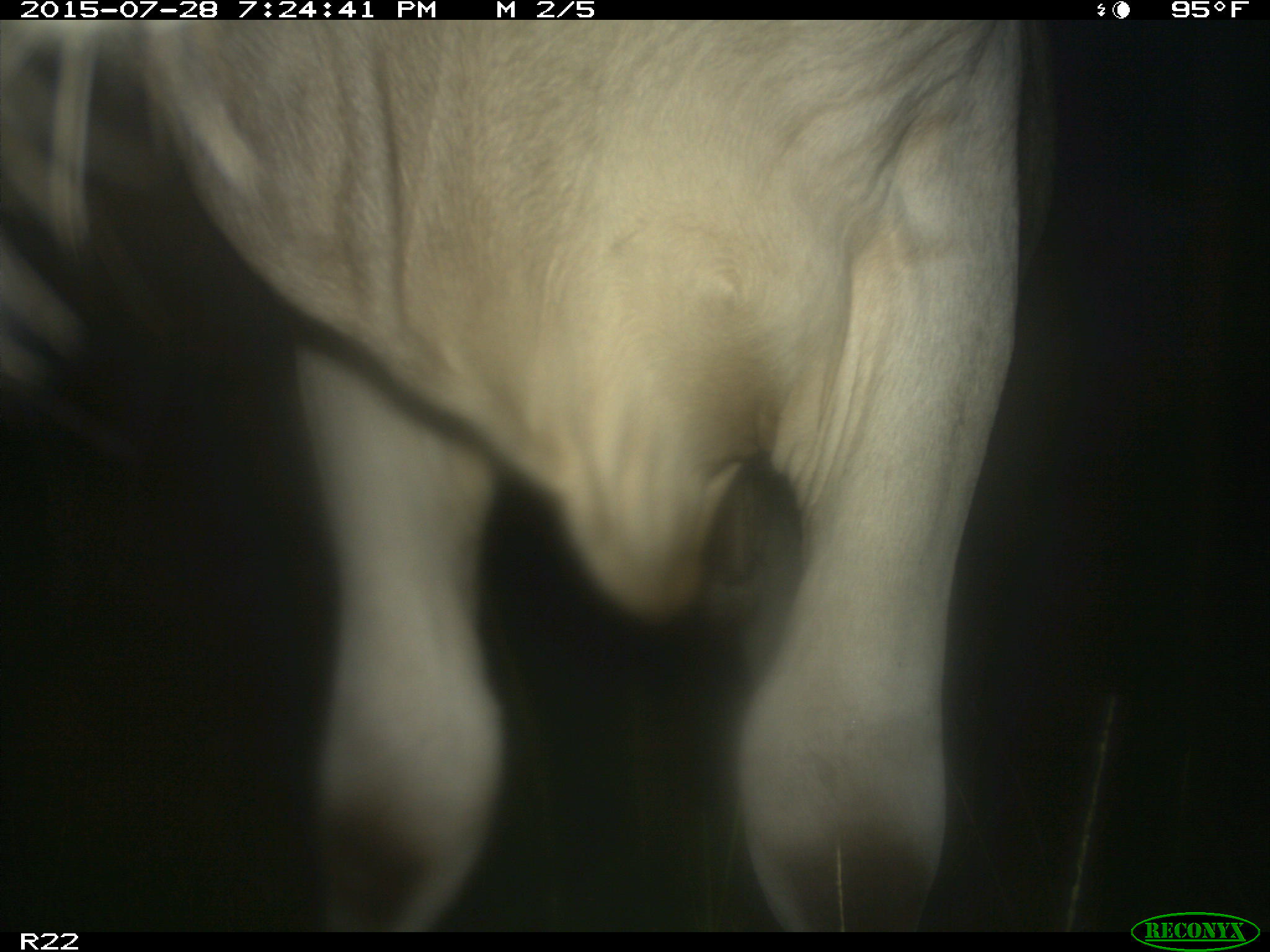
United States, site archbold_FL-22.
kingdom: Animalia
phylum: Chordata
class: Mammalia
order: Artiodactyla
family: Bovidae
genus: Bos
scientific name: Bos taurus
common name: domestic cow